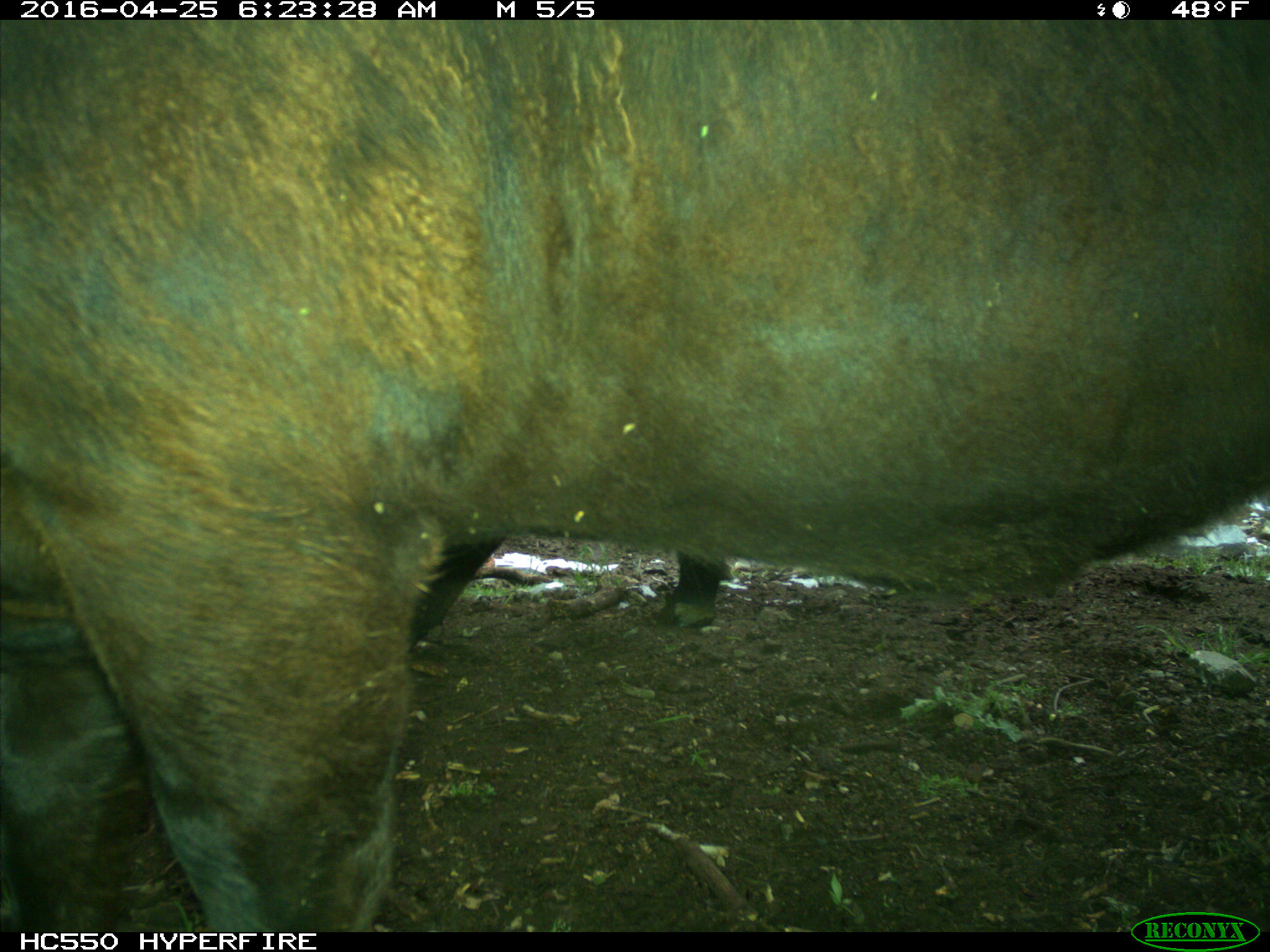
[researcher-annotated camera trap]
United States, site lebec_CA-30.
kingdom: Animalia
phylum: Chordata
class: Mammalia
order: Artiodactyla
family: Bovidae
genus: Bos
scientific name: Bos taurus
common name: domestic cow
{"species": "Bos taurus (domestic cow)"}